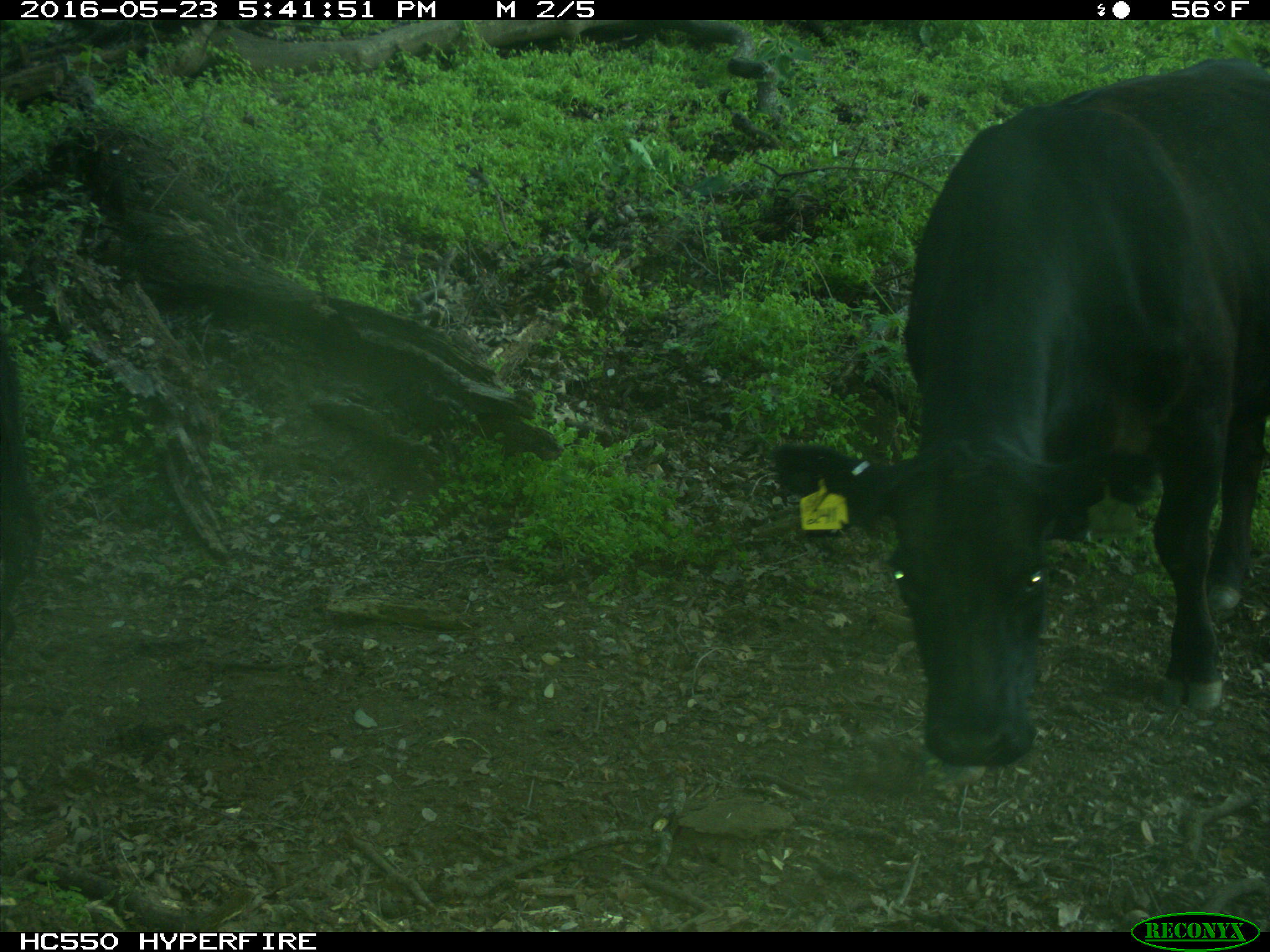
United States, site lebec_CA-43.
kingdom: Animalia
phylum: Chordata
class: Mammalia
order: Artiodactyla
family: Bovidae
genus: Bos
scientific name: Bos taurus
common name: domestic cow